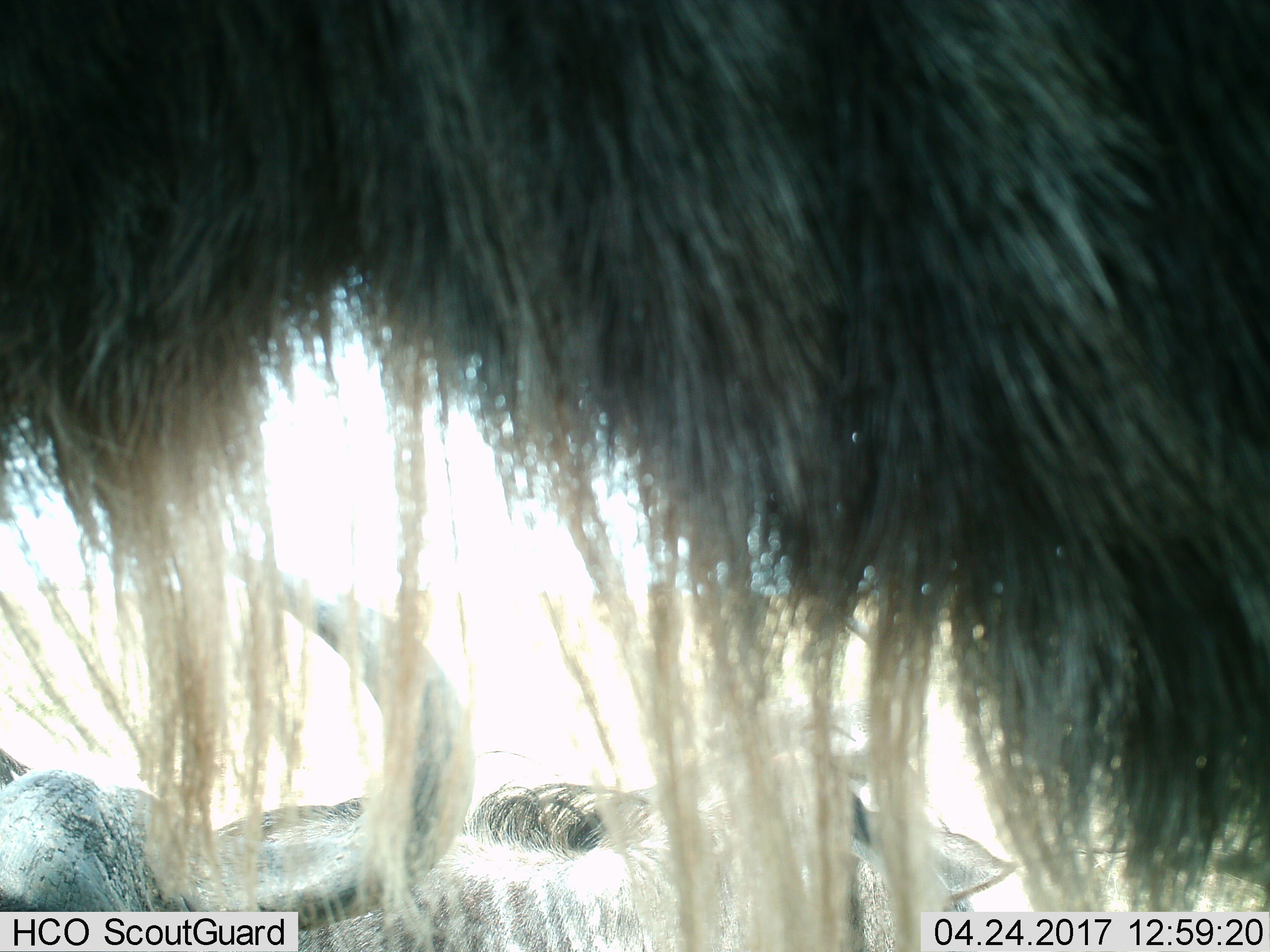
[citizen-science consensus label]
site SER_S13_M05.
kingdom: Animalia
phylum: Chordata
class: Mammalia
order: Artiodactyla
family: Bovidae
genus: Connochaetes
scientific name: Connochaetes taurinus taurinus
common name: blue wildebeest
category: wildebeestblue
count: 3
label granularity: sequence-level